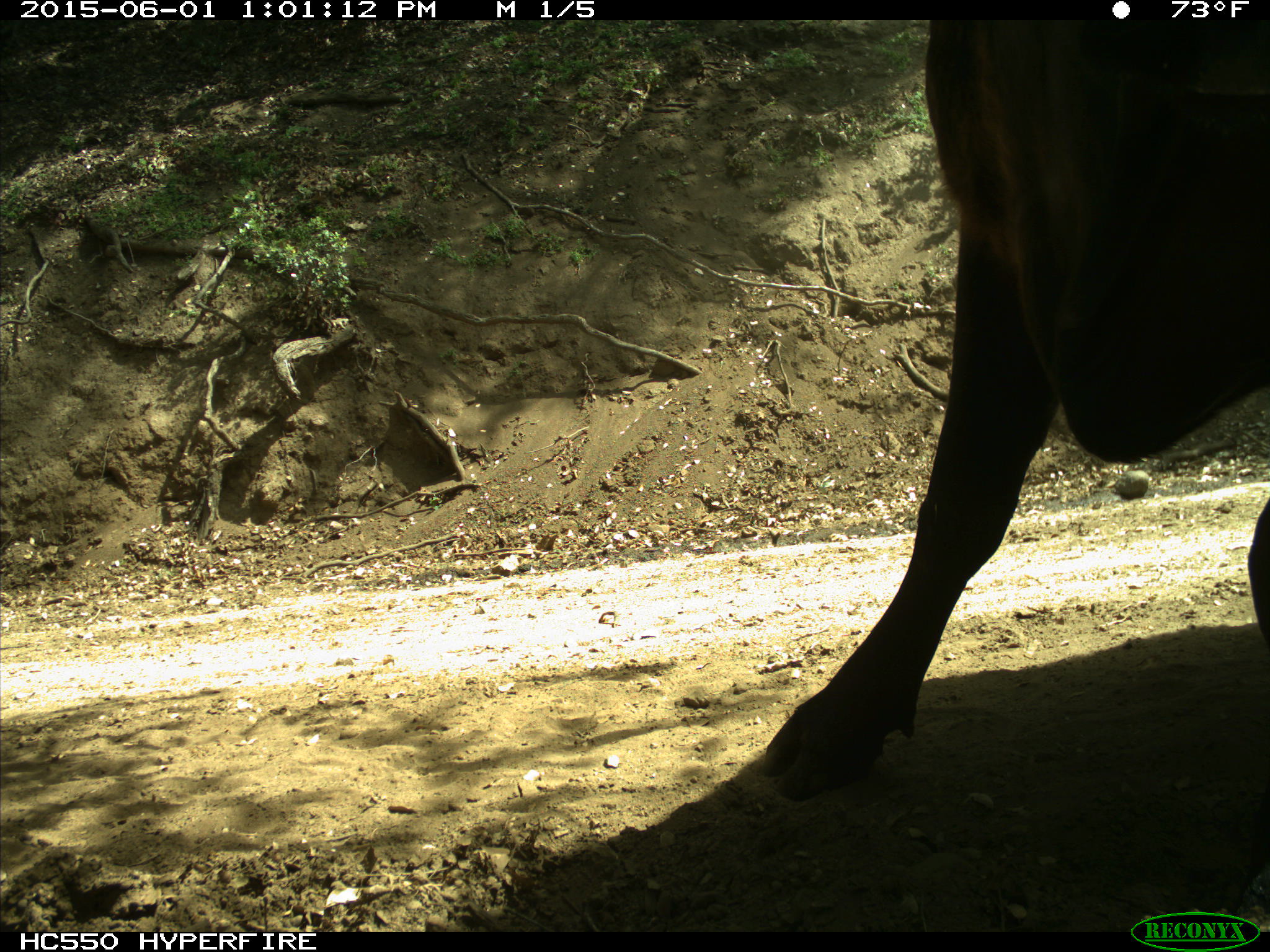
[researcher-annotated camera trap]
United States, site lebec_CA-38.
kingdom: Animalia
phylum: Chordata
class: Mammalia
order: Artiodactyla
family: Bovidae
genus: Bos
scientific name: Bos taurus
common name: domestic cow